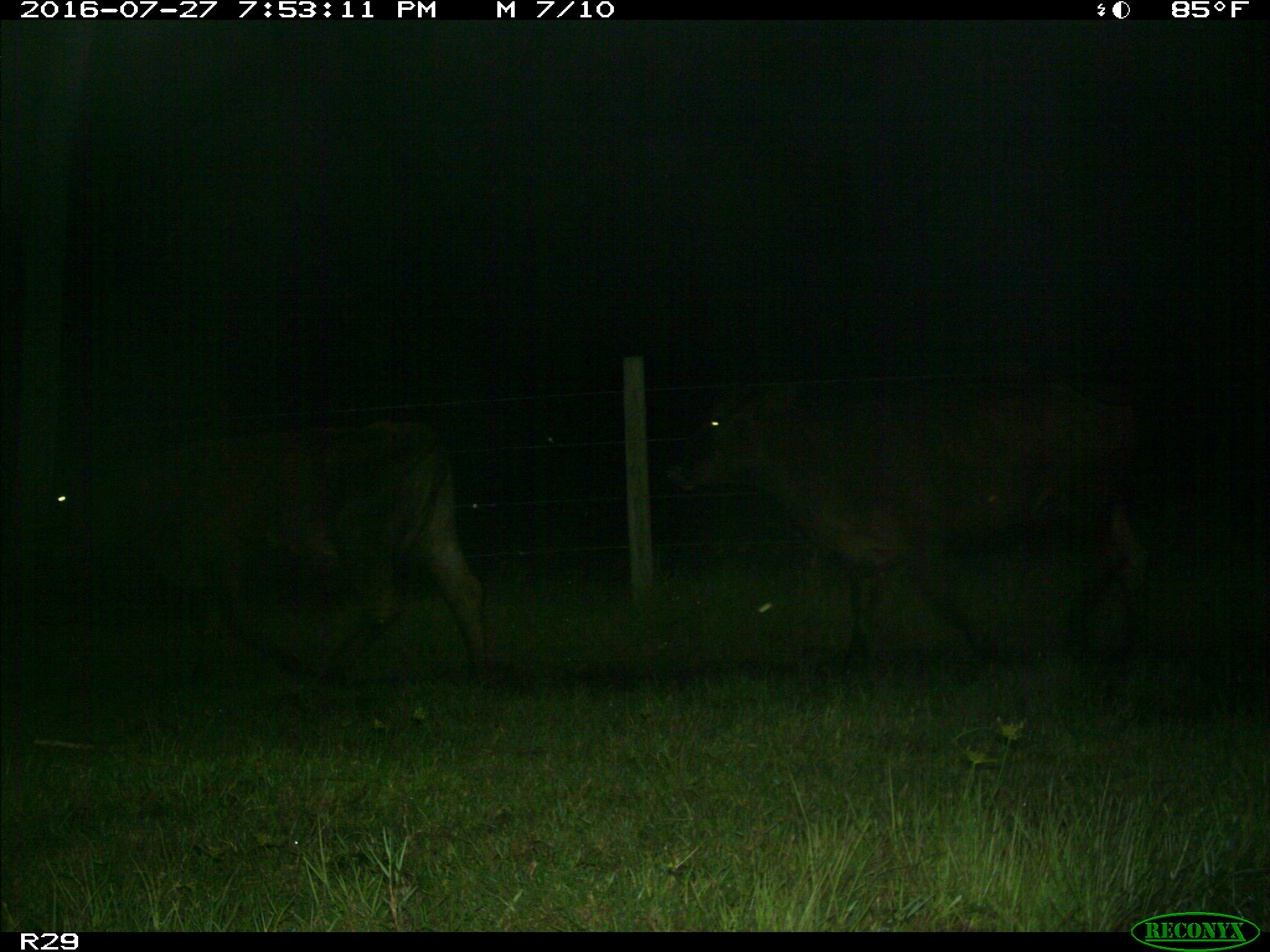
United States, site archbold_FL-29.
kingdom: Animalia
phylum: Chordata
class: Mammalia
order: Artiodactyla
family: Bovidae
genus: Bos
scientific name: Bos taurus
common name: domestic cow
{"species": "Bos taurus (domestic cow)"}